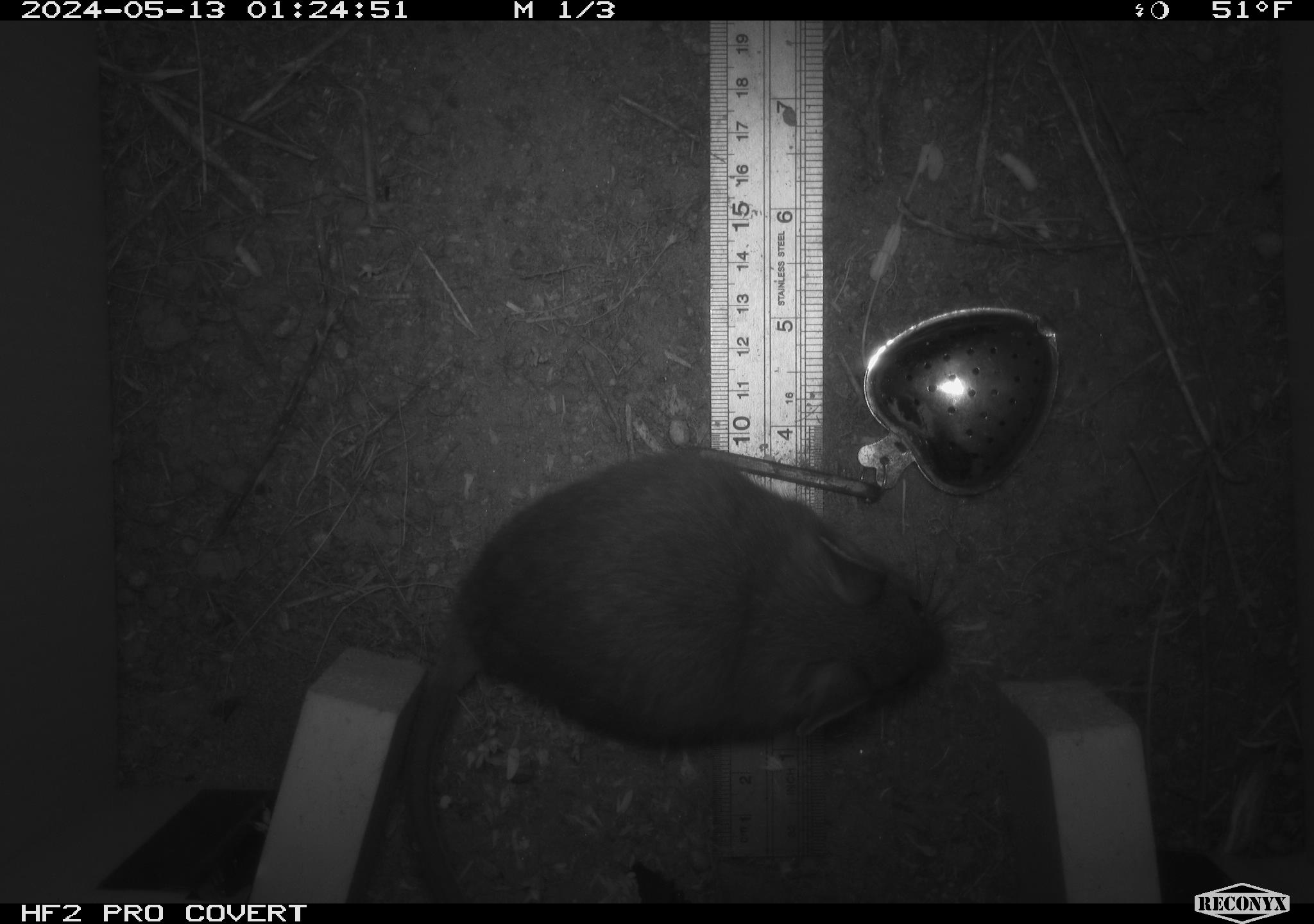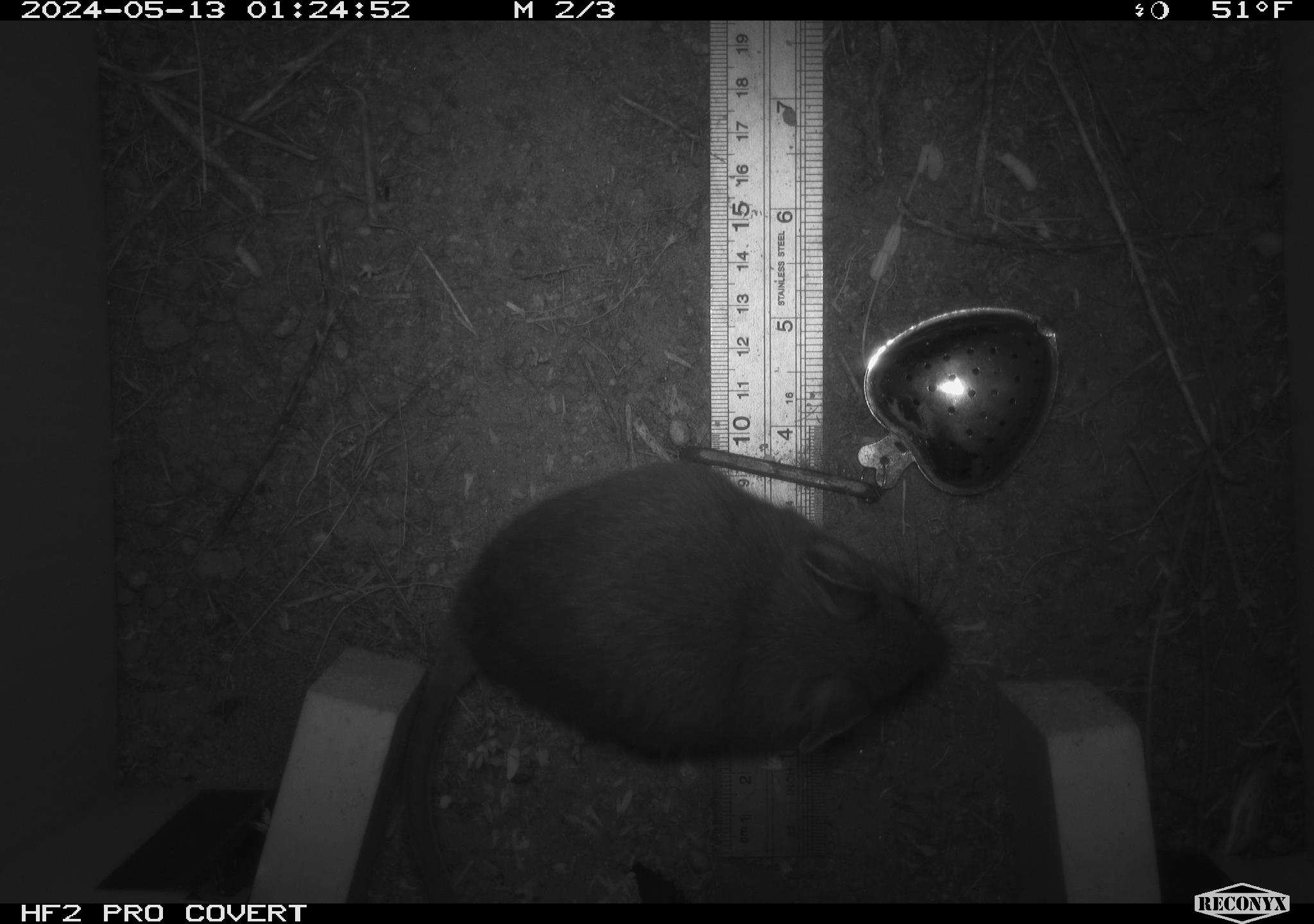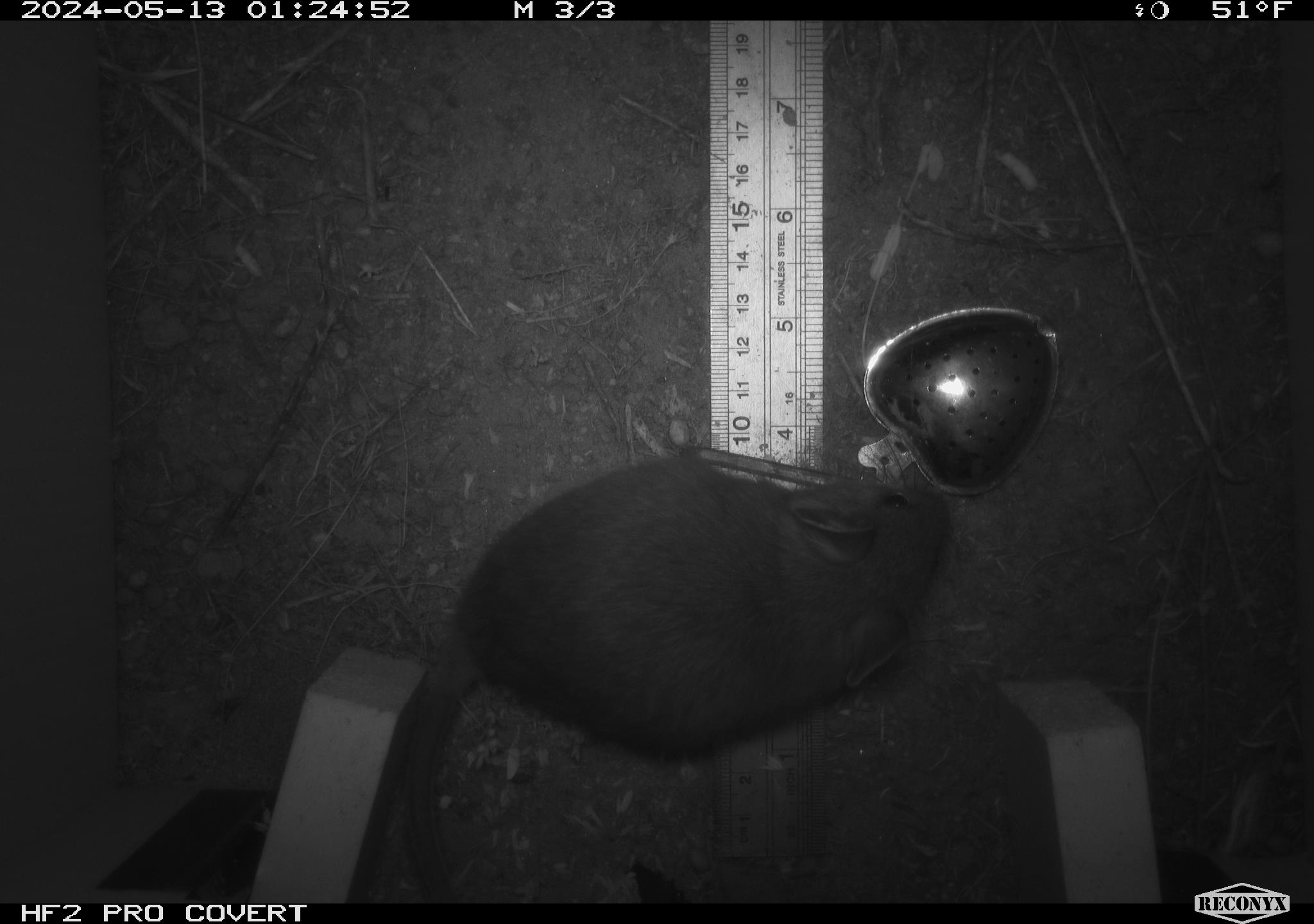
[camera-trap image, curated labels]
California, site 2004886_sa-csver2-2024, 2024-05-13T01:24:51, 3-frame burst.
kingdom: Animalia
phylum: Chordata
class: Mammalia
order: Rodentia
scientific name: Rodentia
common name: rodent